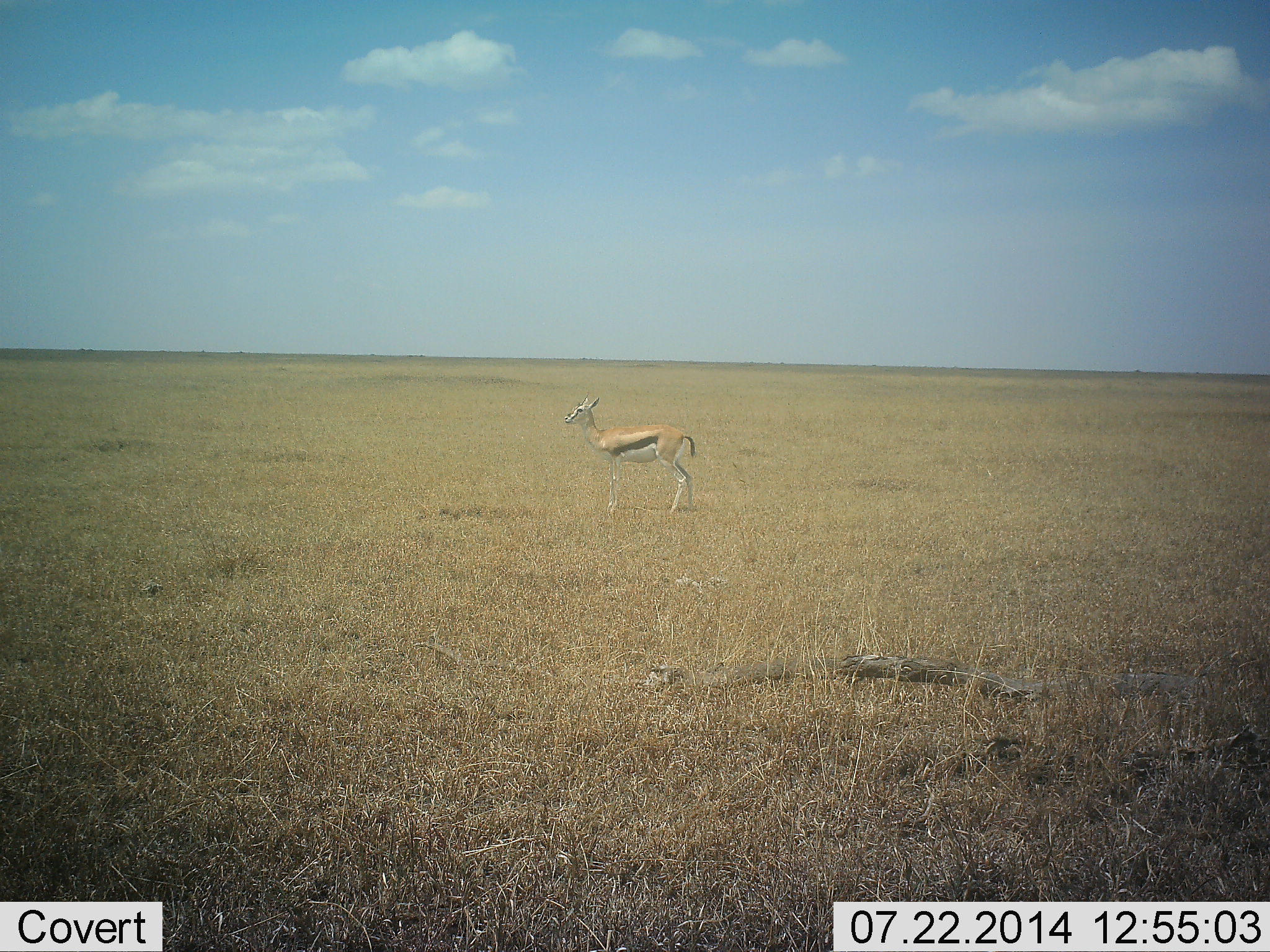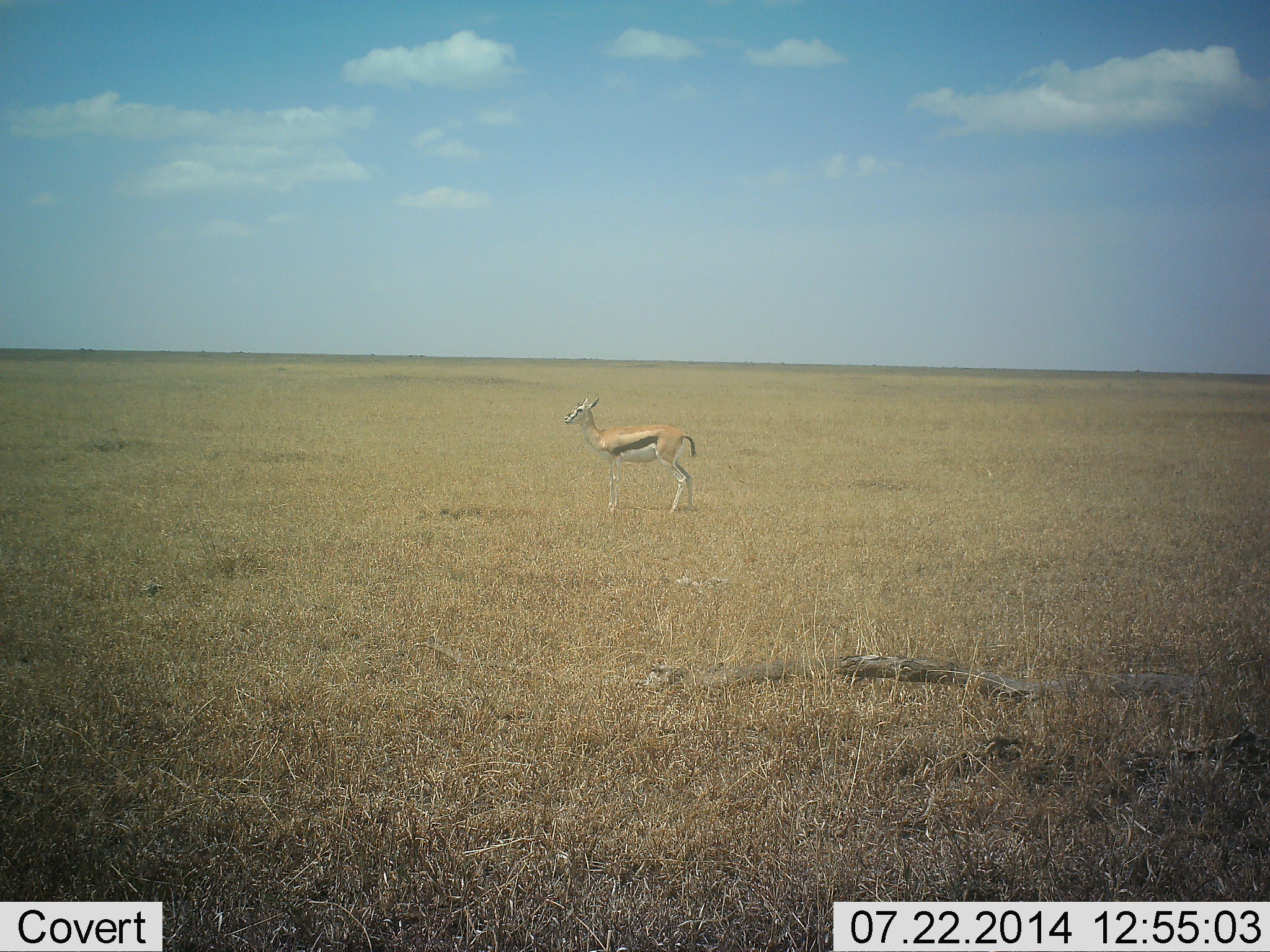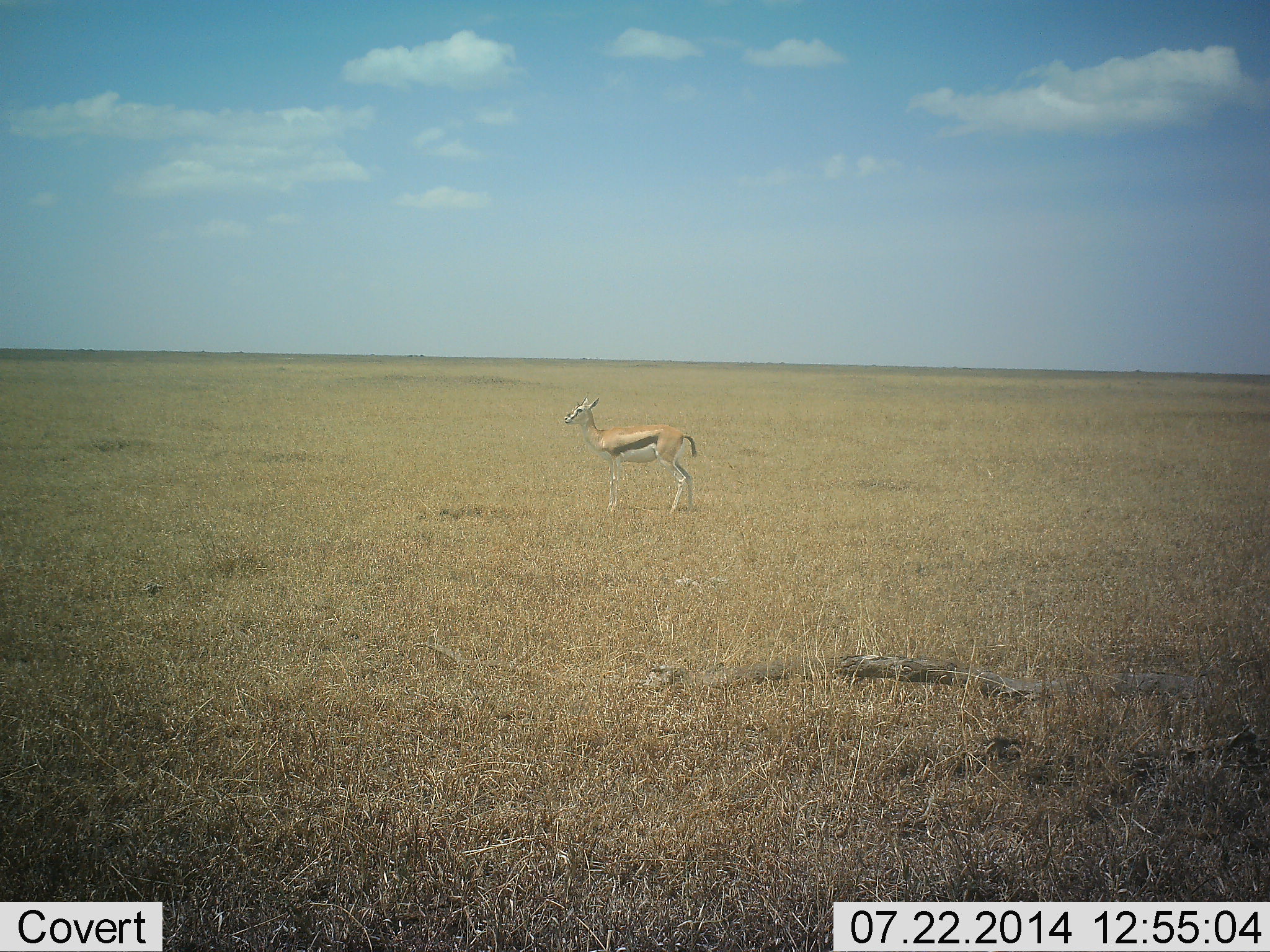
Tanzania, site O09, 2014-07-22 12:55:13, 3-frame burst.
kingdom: Animalia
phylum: Chordata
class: Mammalia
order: Artiodactyla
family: Bovidae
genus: Eudorcas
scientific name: Eudorcas thomsonii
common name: thomson's gazelle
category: gazellethomsons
Gazellethomsons (thomson's gazelle) (Eudorcas thomsonii), count 1. Behavior (volunteer vote fractions): standing 100%, resting 0%, moving 0%, interacting 0%. Young present (vote fraction): 0%. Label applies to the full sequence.